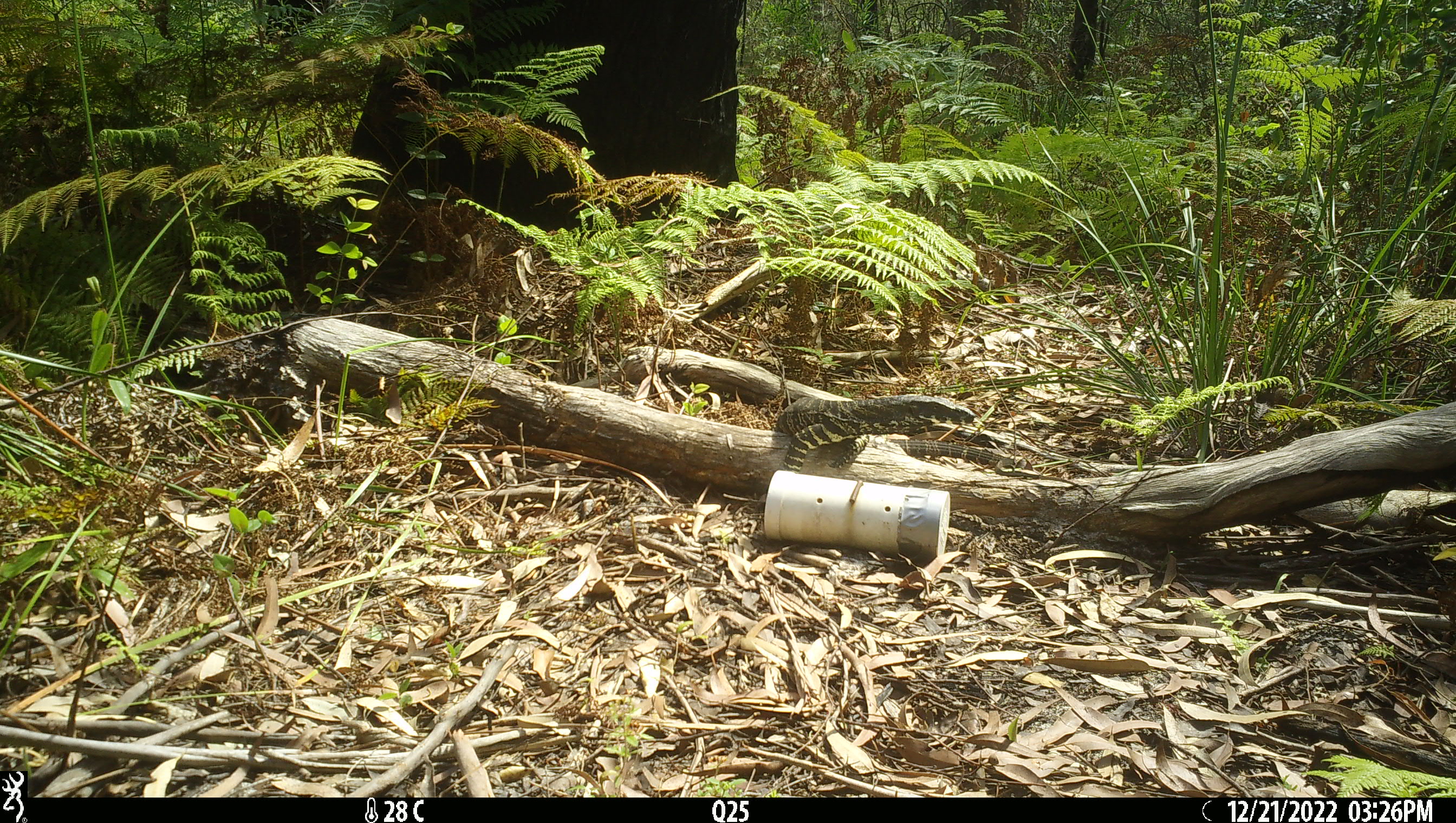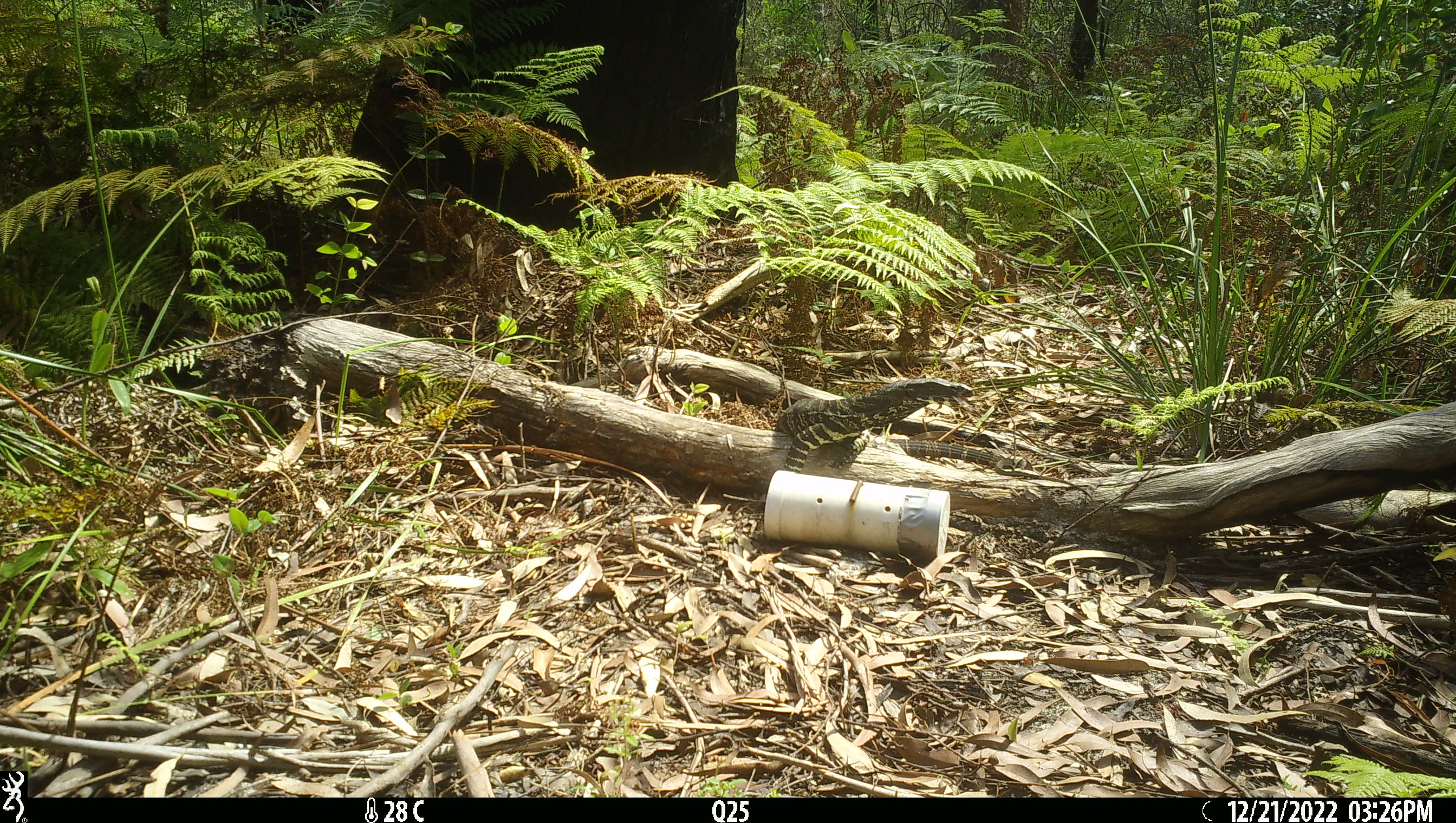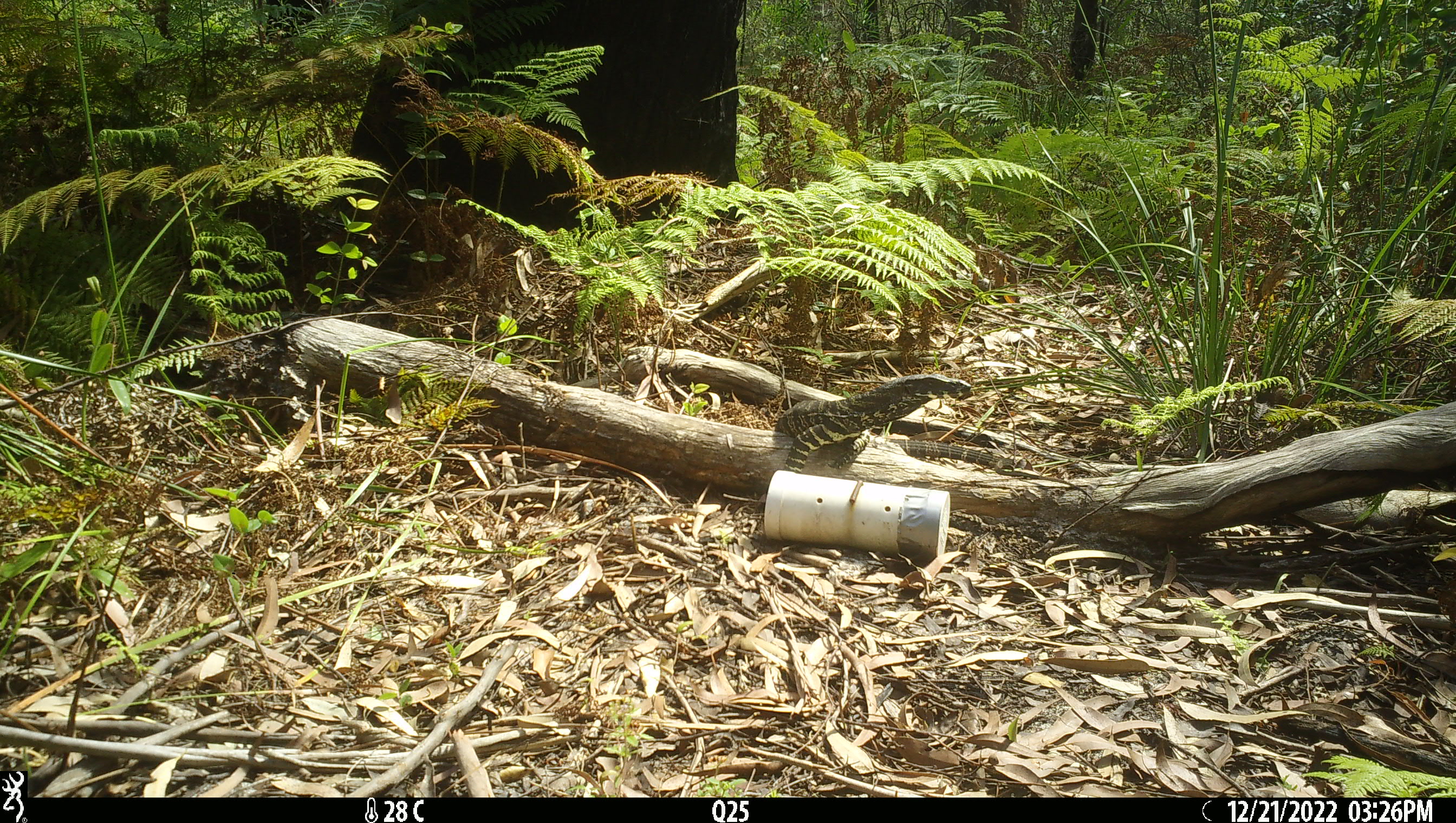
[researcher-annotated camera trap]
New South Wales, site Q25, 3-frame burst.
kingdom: Animalia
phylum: Chordata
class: Reptilia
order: Squamata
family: Varanidae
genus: Varanus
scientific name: Varanus varius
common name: lace monitor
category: goanna